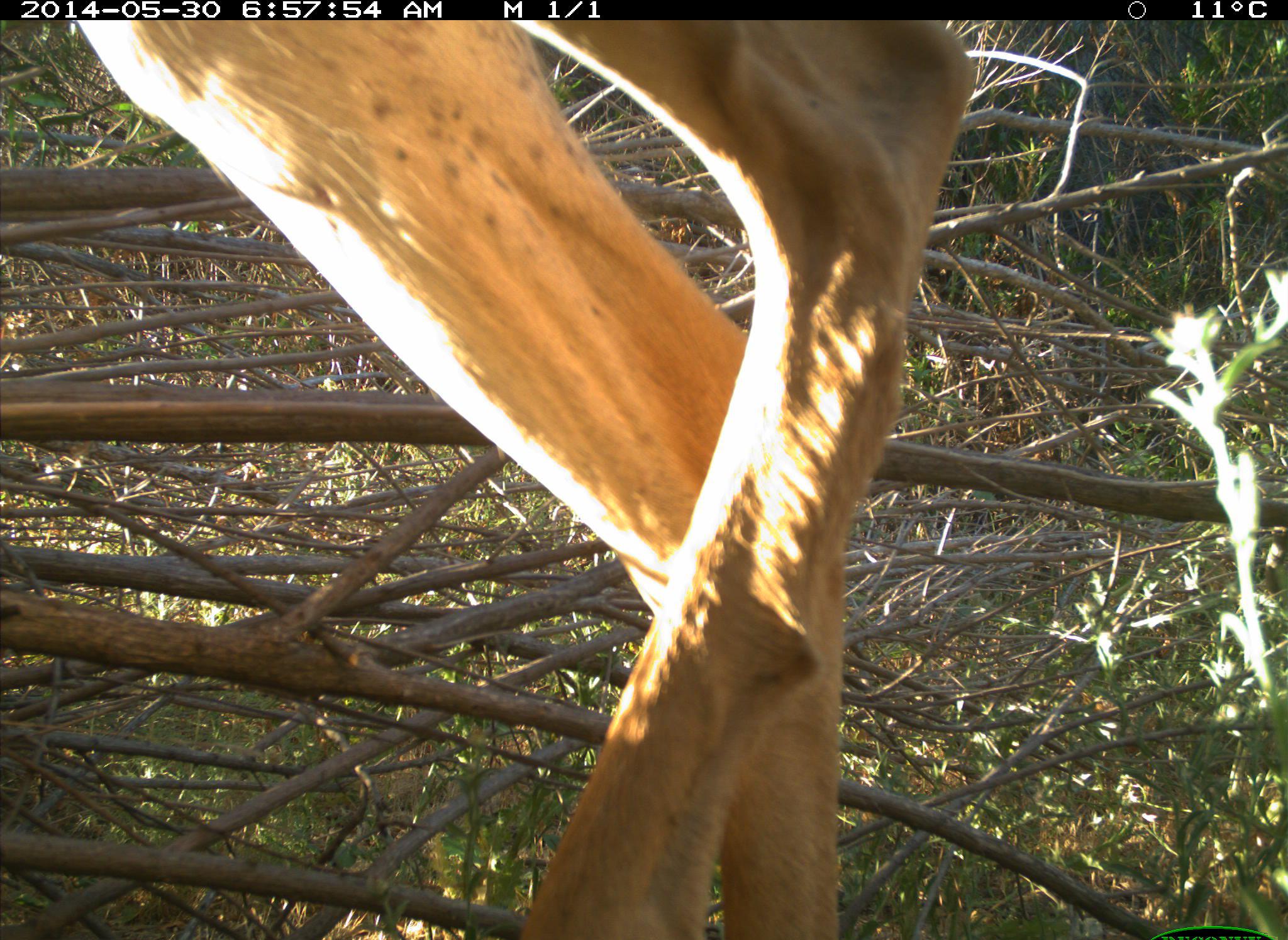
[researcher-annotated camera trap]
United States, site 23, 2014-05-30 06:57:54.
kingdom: Animalia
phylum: Chordata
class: Mammalia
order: Artiodactyla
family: Cervidae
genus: Odocoileus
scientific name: Odocoileus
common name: deer